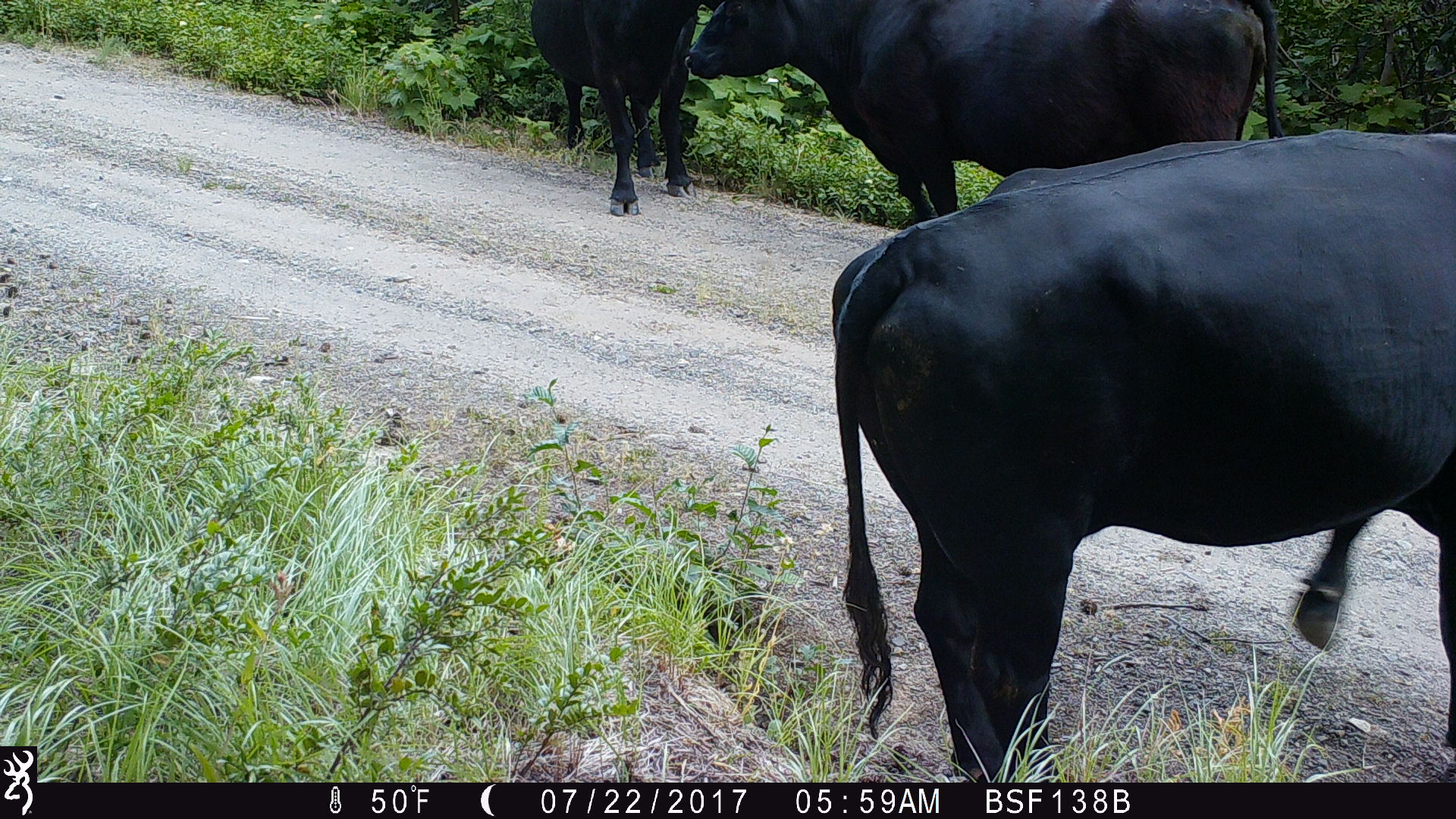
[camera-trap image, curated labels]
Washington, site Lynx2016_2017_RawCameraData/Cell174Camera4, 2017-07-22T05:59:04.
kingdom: Animalia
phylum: Chordata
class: Mammalia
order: Artiodactyla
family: Bovidae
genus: Bos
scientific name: Bos taurus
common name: domestic cattle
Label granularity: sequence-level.